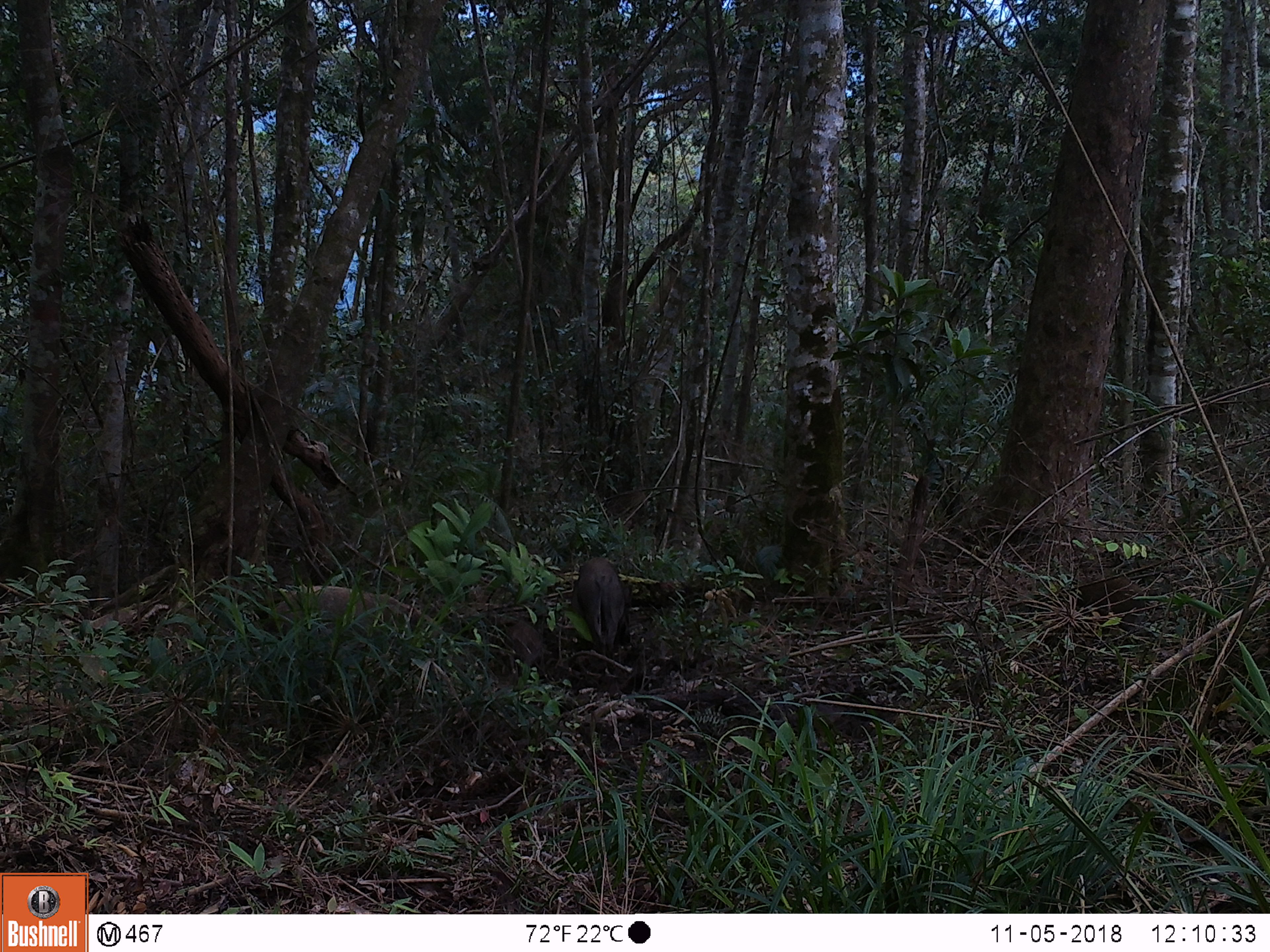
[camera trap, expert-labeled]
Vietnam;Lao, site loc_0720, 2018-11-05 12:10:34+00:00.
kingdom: Animalia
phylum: Chordata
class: Mammalia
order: Artiodactyla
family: Suidae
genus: Sus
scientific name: Sus scrofa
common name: eurasian wild pig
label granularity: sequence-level